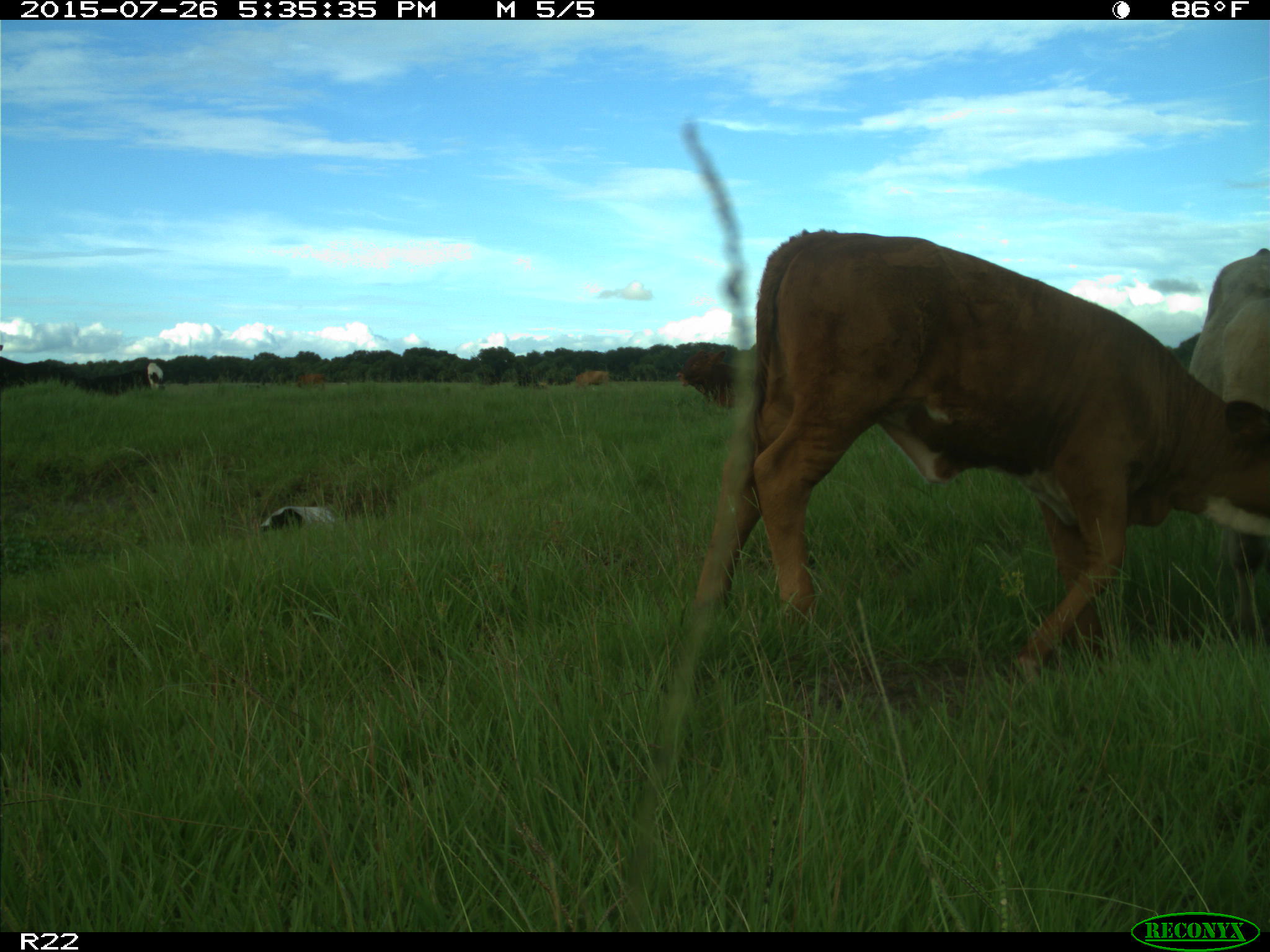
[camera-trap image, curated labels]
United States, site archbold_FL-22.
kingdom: Animalia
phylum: Chordata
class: Mammalia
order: Artiodactyla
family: Bovidae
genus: Bos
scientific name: Bos taurus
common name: domestic cow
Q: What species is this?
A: Bos taurus (domestic cow).